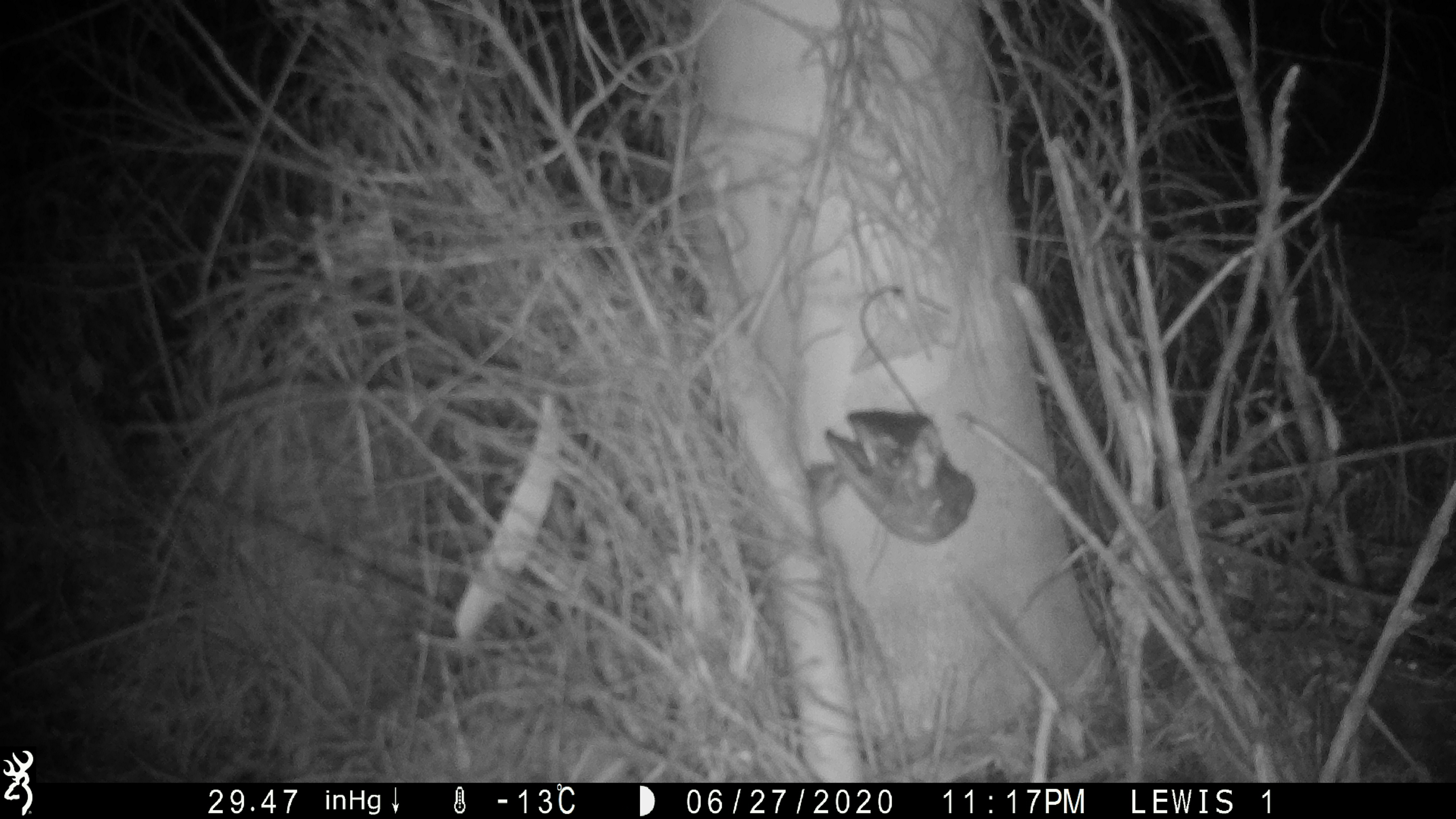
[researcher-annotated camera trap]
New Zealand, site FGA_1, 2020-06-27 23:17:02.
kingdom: Animalia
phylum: Chordata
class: Mammalia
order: Rodentia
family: Muridae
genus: Mus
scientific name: Mus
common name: mouse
Mouse (Mus).